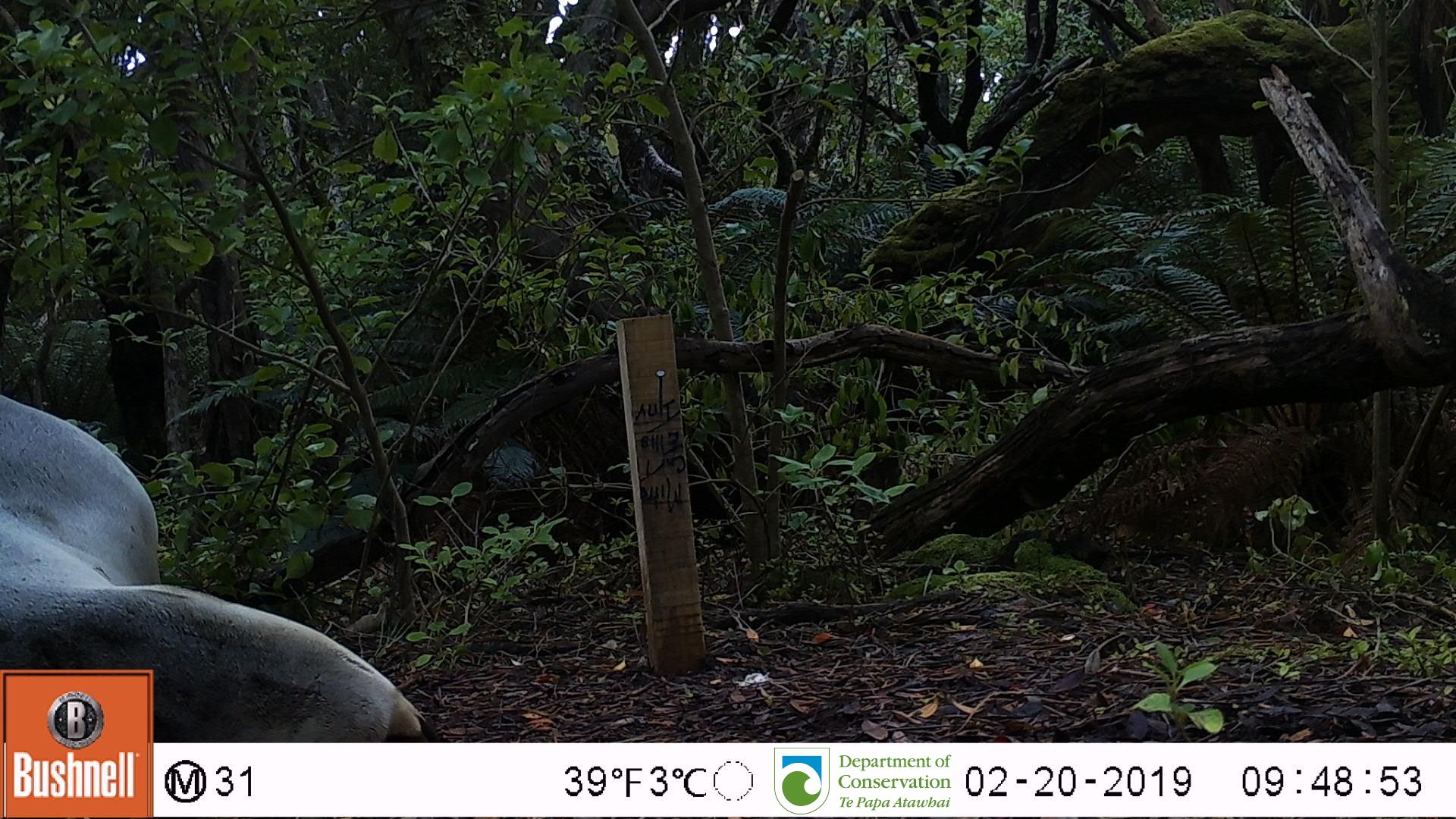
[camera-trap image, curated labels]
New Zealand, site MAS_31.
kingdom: Animalia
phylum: Chordata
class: Mammalia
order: Carnivora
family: Otariidae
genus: Phocarctos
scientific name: Phocarctos hookeri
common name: new zealand sea lion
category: sealion